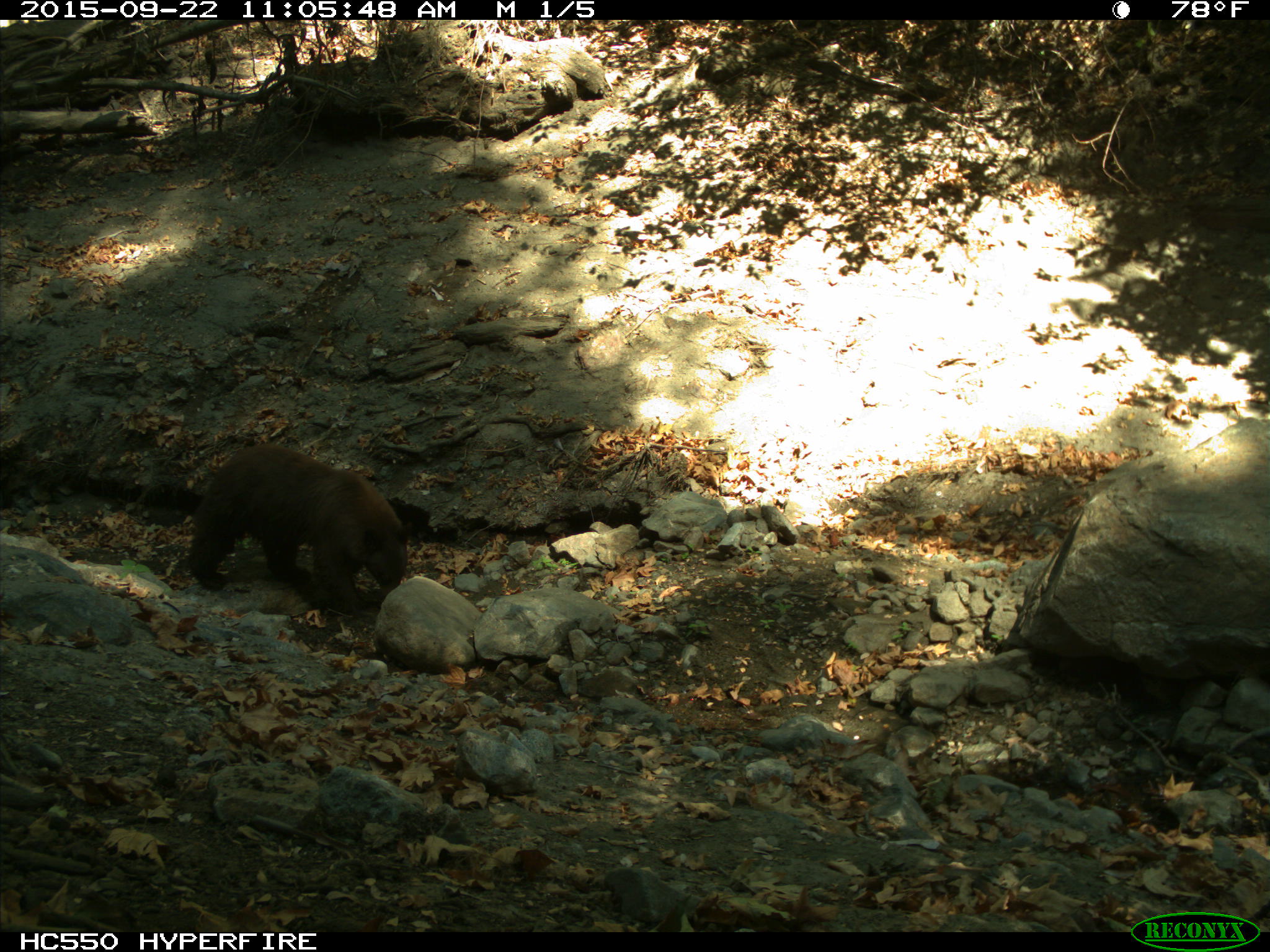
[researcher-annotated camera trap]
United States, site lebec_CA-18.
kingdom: Animalia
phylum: Chordata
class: Mammalia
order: Carnivora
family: Ursidae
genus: Ursus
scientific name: Ursus americanus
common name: american black bear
Ursus americanus (american black bear).